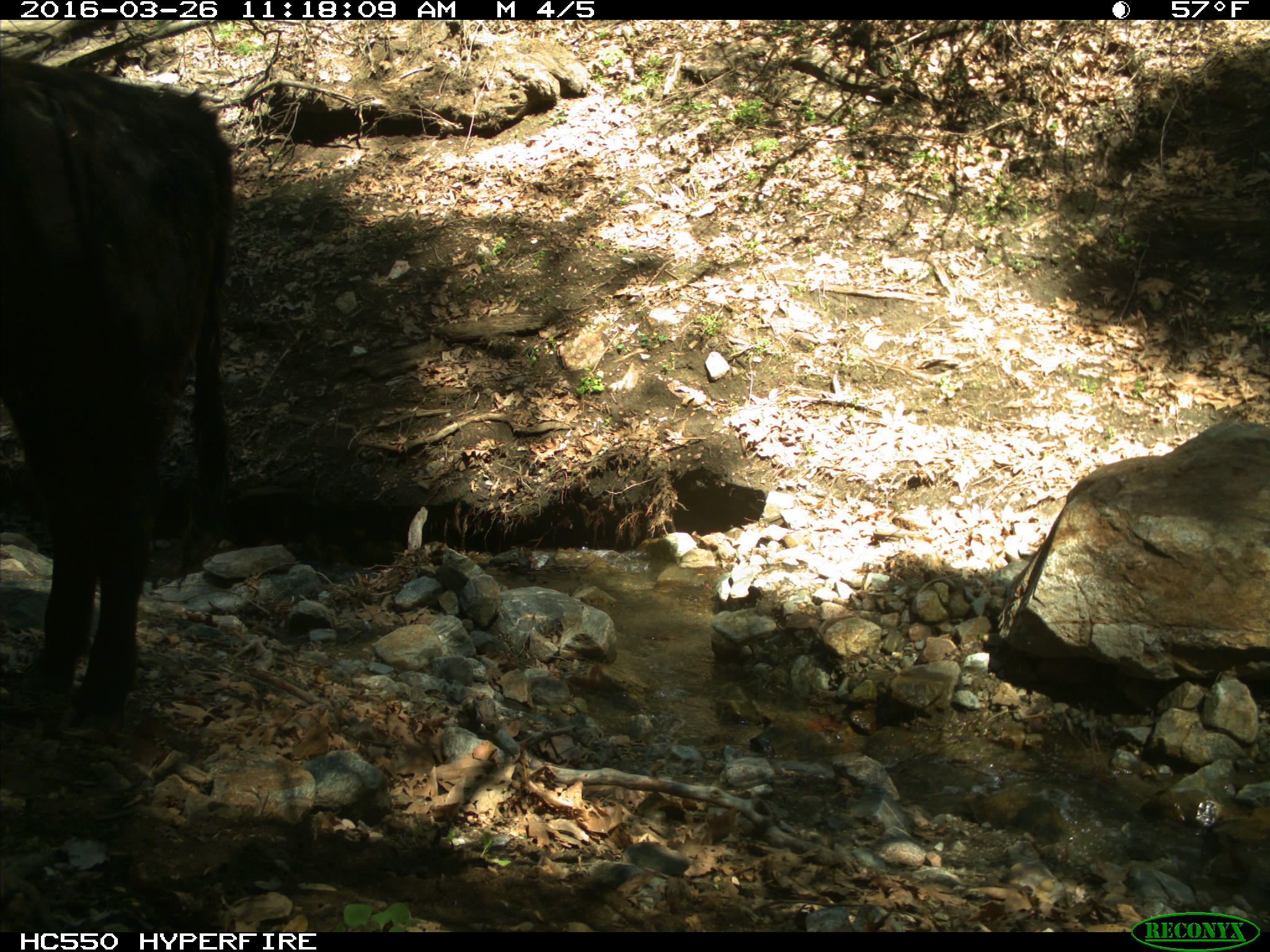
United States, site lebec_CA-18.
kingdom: Animalia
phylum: Chordata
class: Mammalia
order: Artiodactyla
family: Bovidae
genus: Bos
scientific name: Bos taurus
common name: domestic cow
Bos taurus (domestic cow).